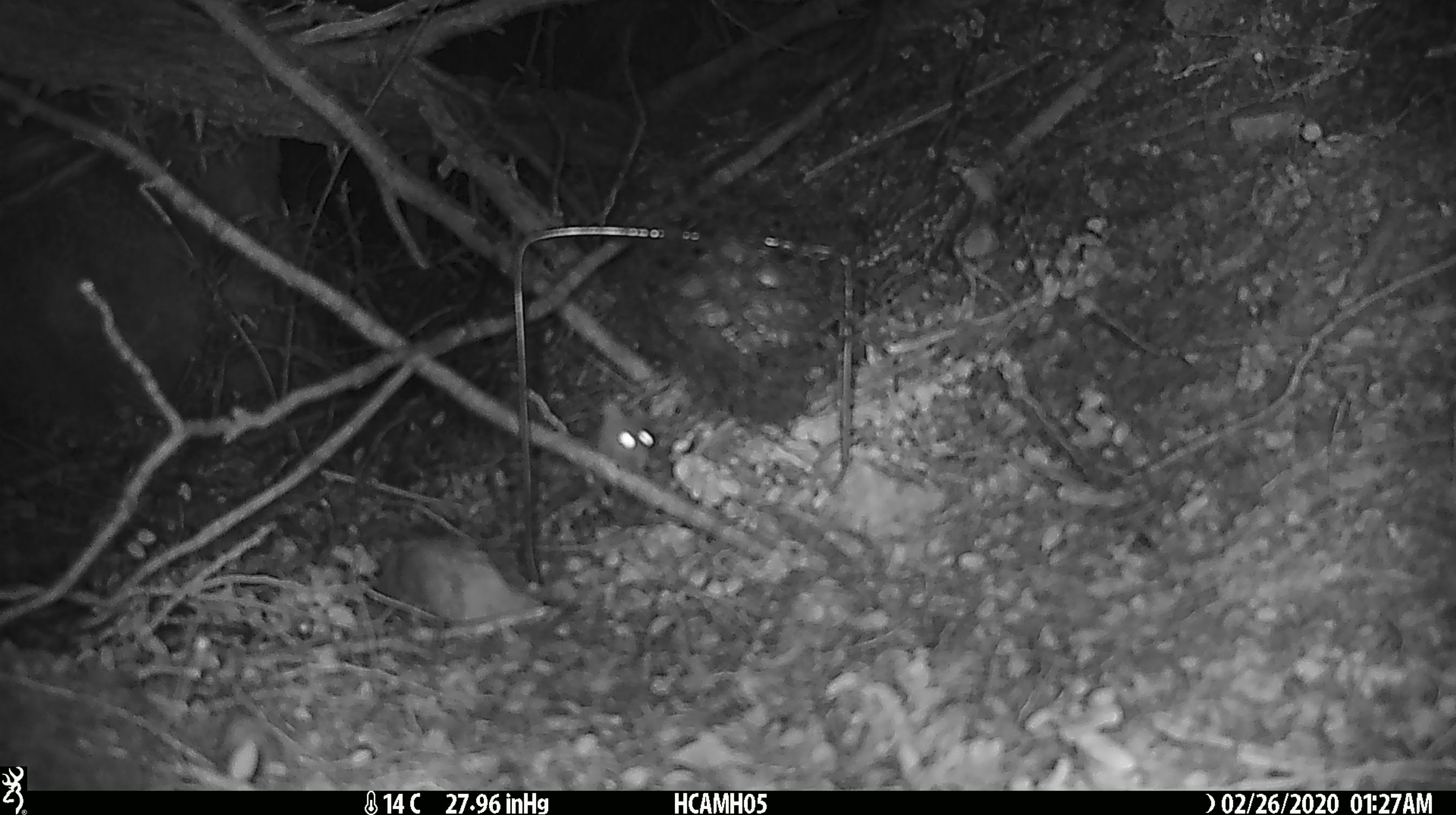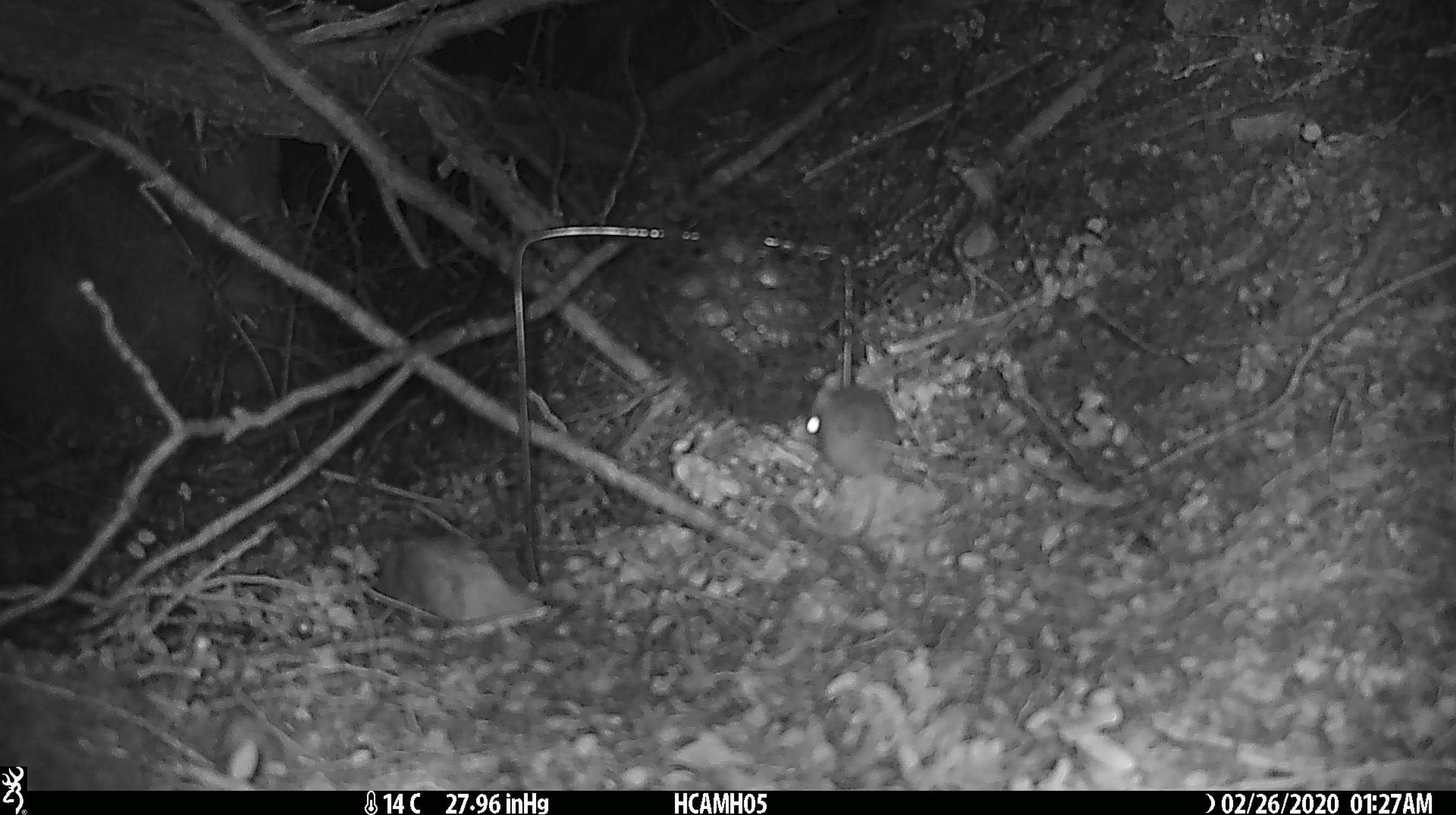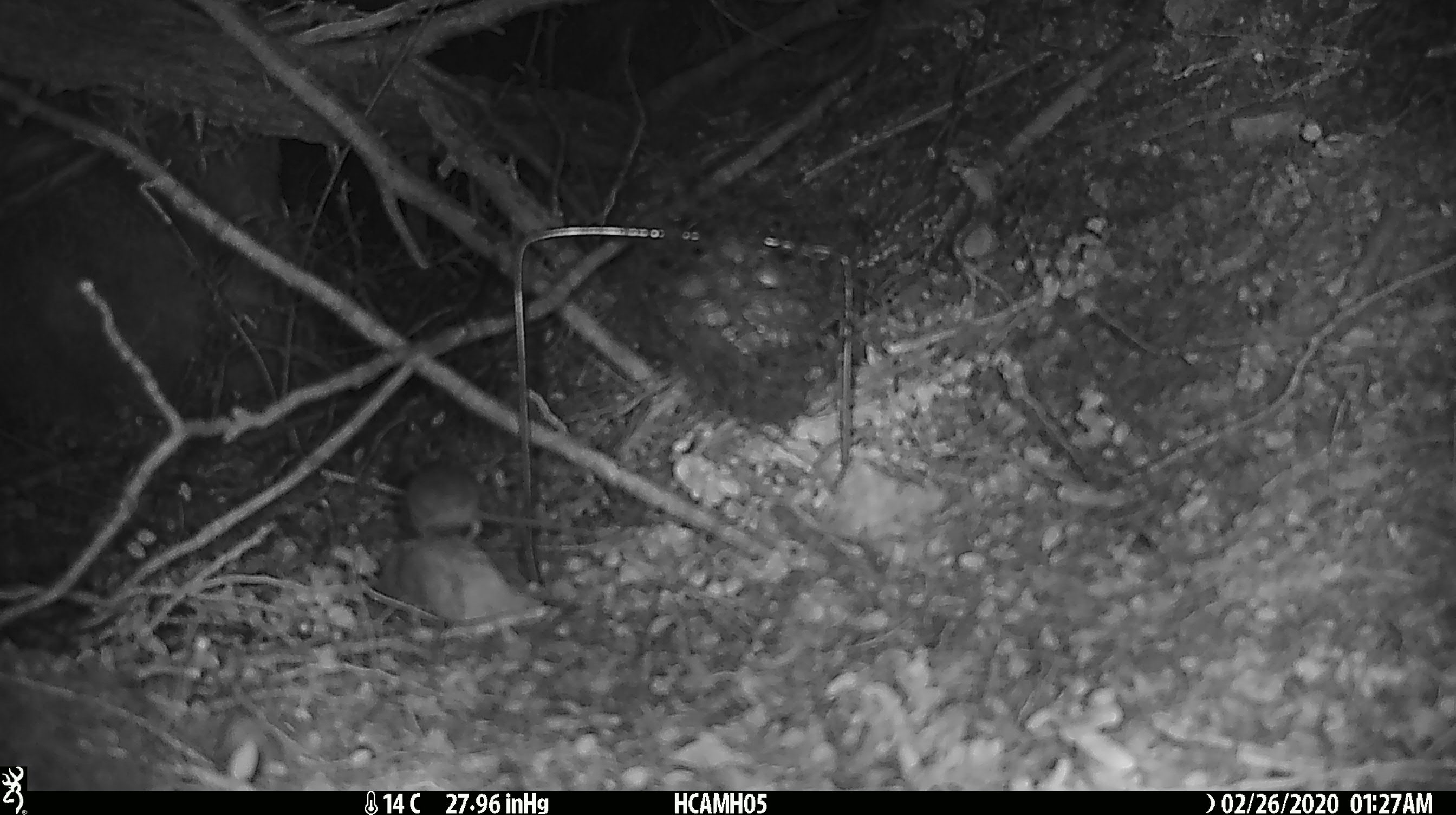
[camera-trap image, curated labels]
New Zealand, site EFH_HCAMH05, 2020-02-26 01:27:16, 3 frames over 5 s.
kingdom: Animalia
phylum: Chordata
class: Mammalia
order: Rodentia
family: Muridae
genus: Mus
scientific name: Mus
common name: mouse